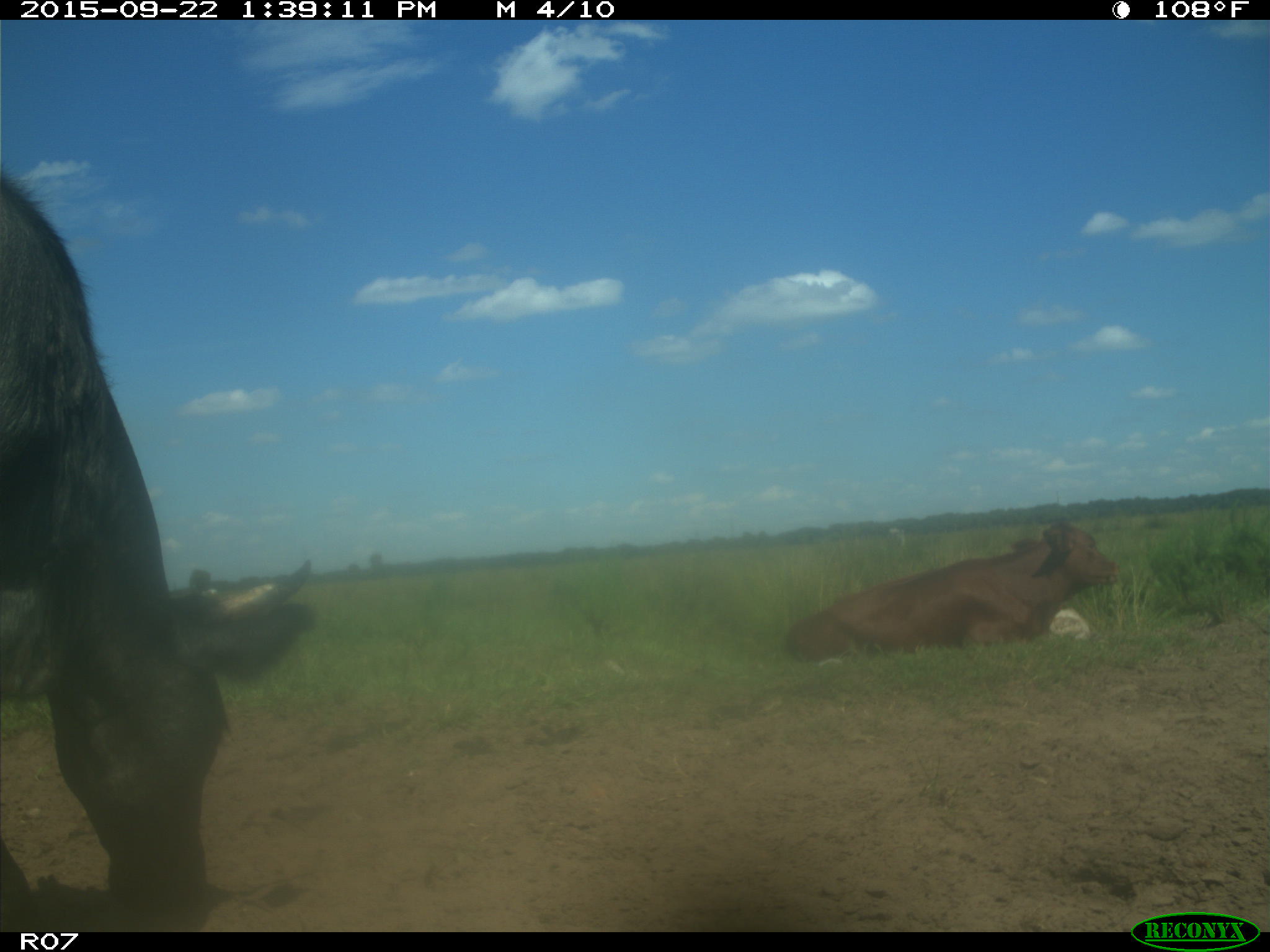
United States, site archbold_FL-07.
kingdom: Animalia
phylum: Chordata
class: Mammalia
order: Artiodactyla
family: Bovidae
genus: Bos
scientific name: Bos taurus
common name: domestic cow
Bos taurus (domestic cow).